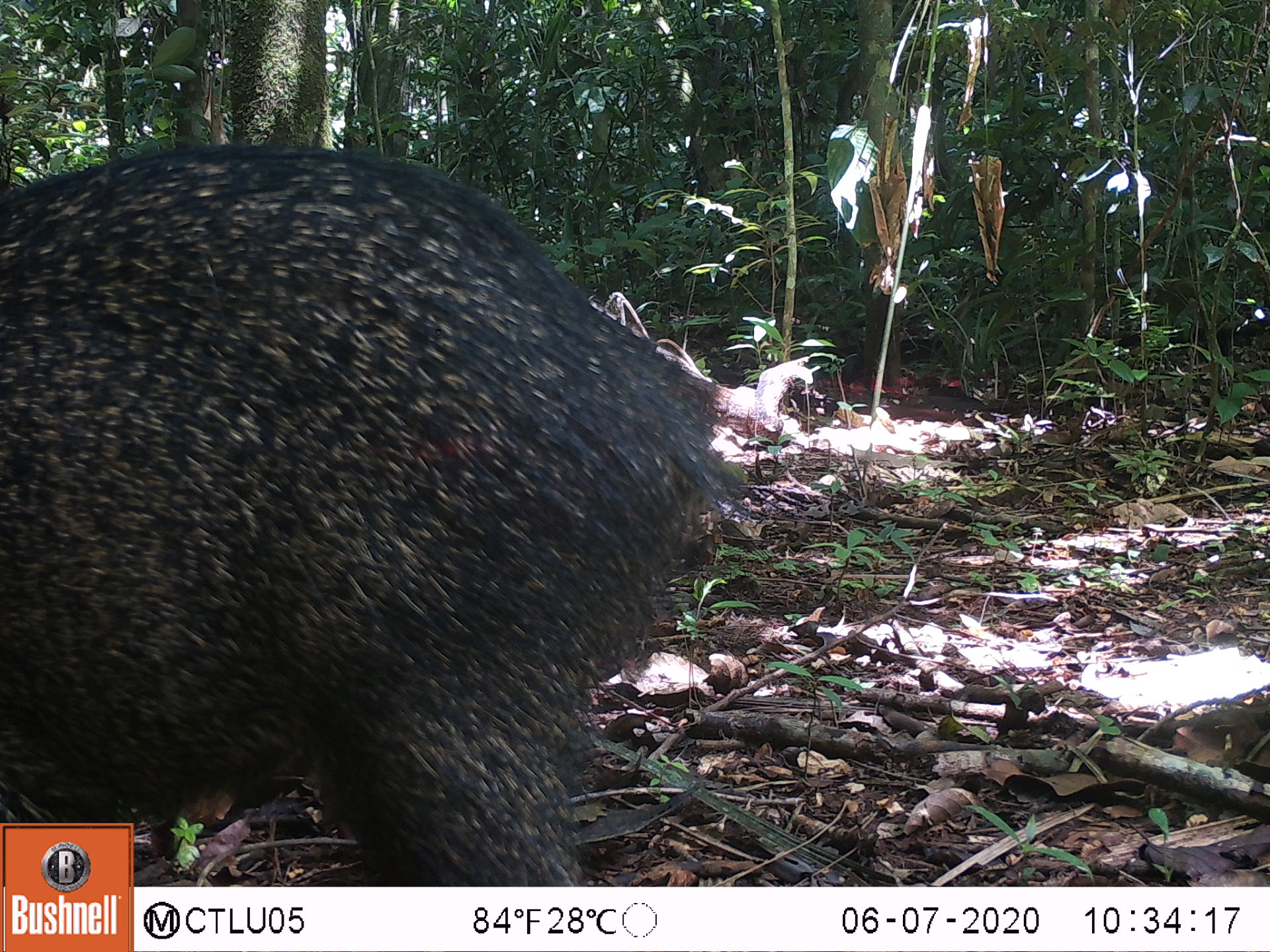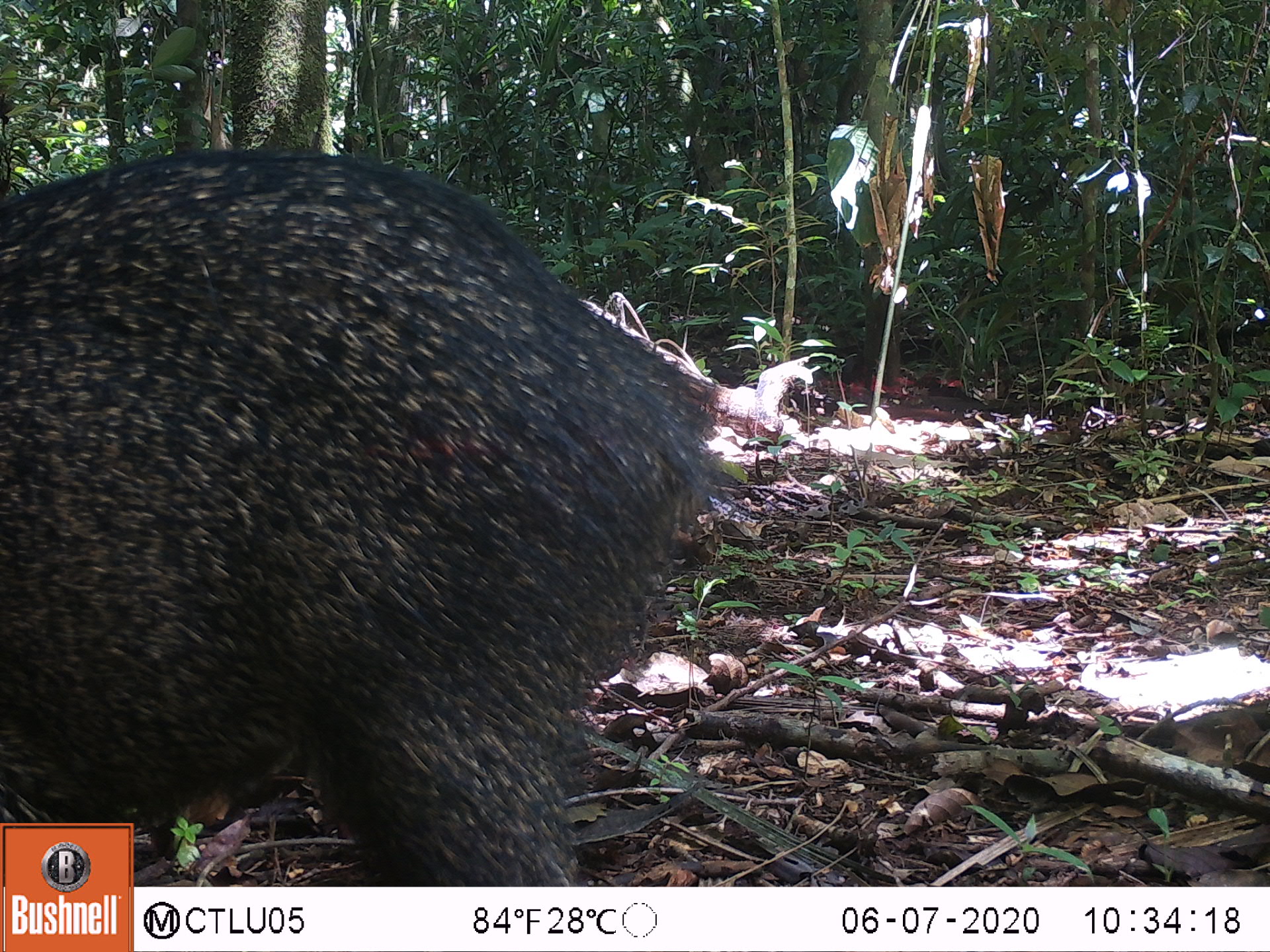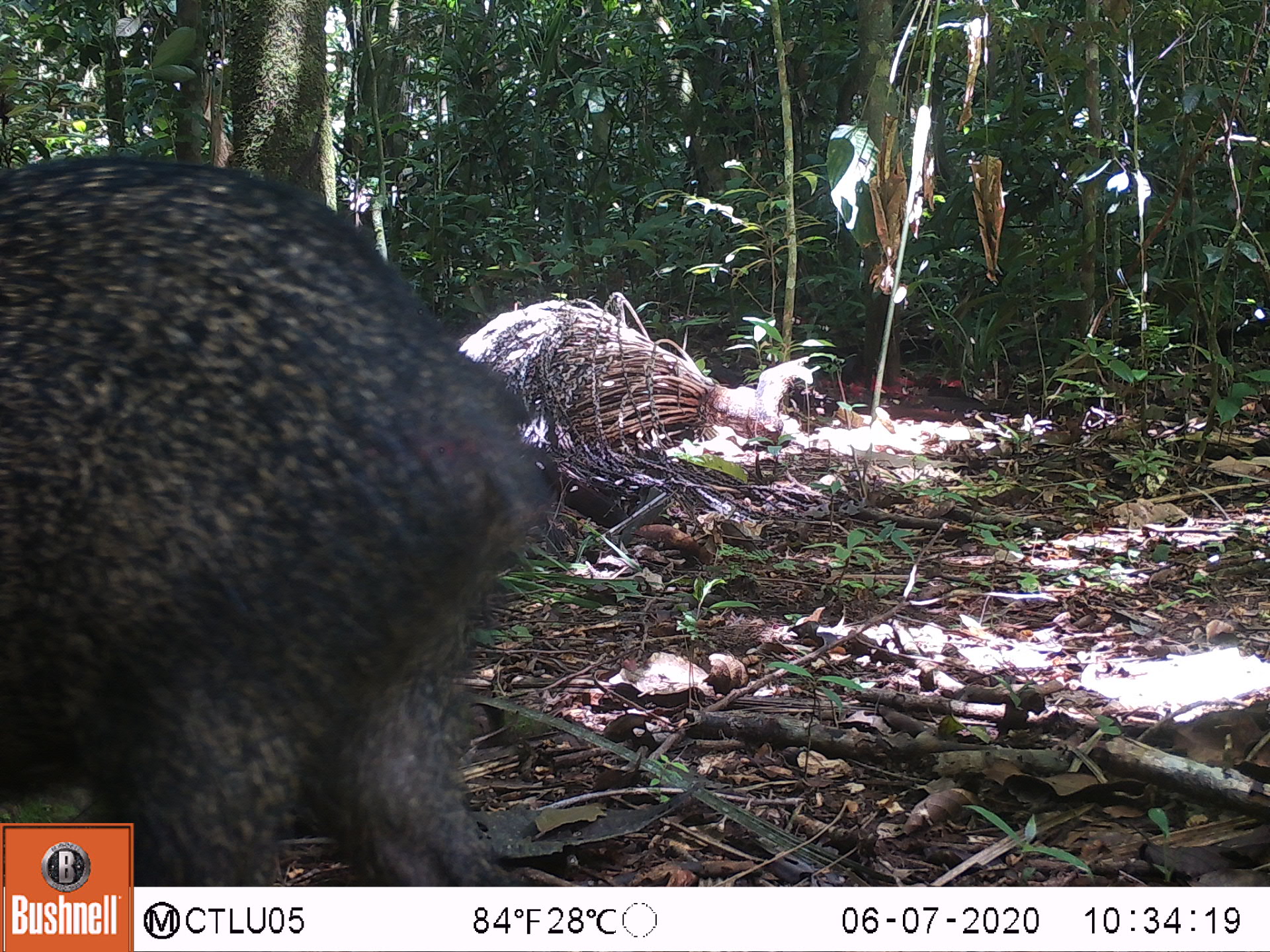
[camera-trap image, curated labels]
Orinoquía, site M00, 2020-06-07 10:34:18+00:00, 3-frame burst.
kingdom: Animalia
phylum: Chordata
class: Mammalia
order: Artiodactyla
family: Tayassuidae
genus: Pecari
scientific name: Pecari tajacu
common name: collared peccary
Collared peccary (Pecari tajacu).